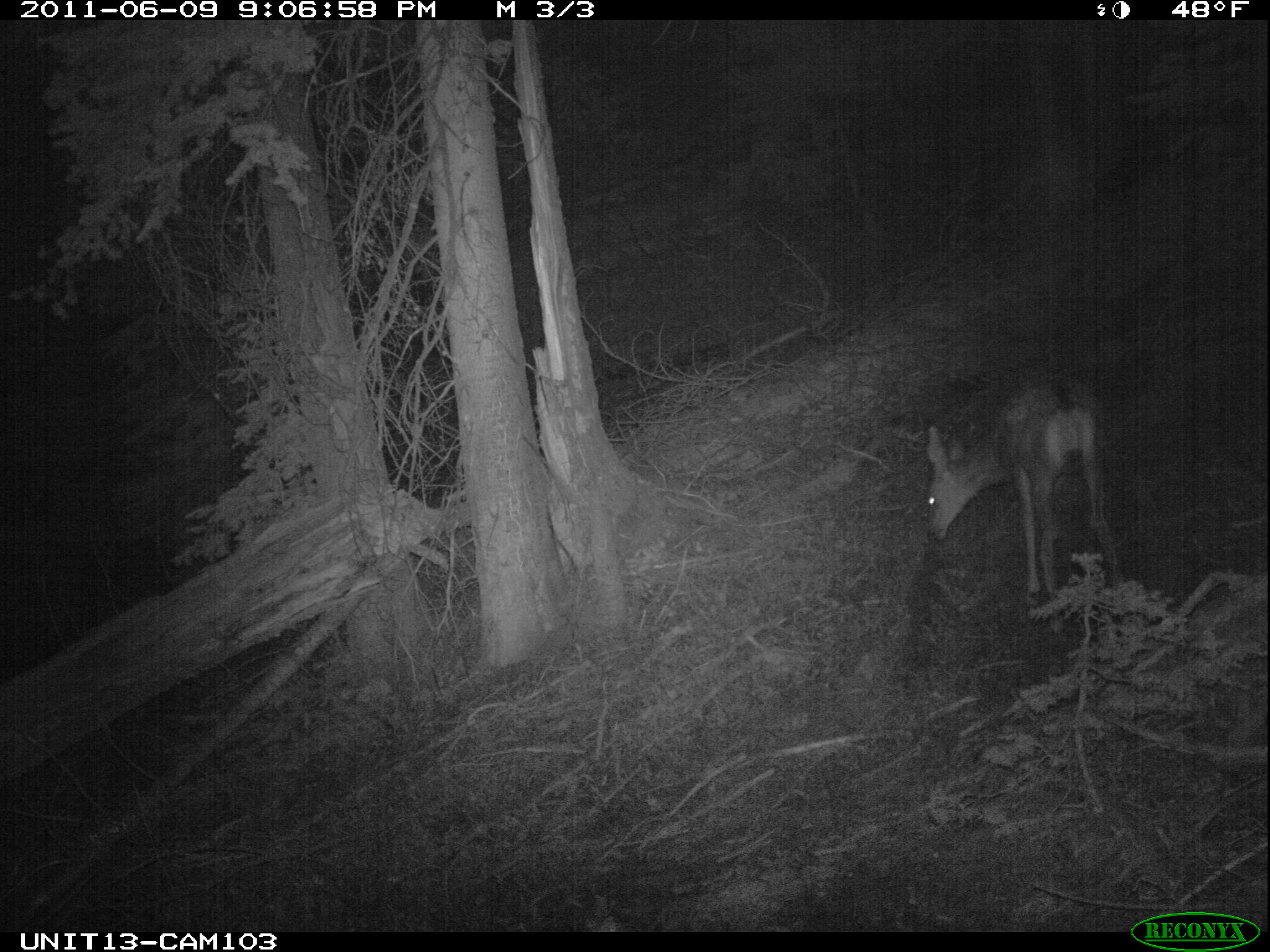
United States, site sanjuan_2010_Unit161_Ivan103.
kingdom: Animalia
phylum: Chordata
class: Mammalia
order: Artiodactyla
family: Cervidae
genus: Odocoileus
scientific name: Odocoileus hemionus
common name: mule deer